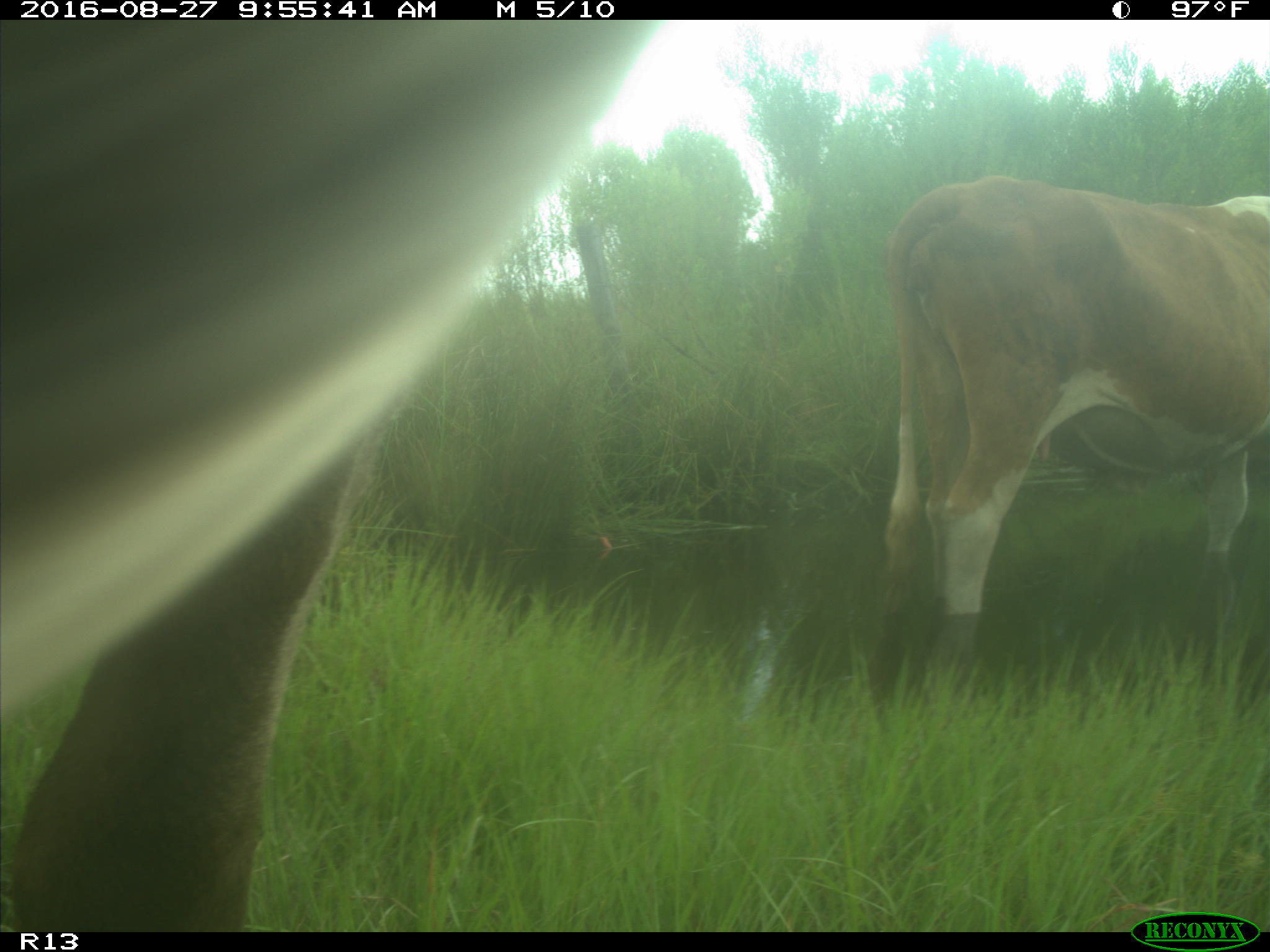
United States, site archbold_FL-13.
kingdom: Animalia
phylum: Chordata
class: Mammalia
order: Artiodactyla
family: Bovidae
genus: Bos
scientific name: Bos taurus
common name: domestic cow